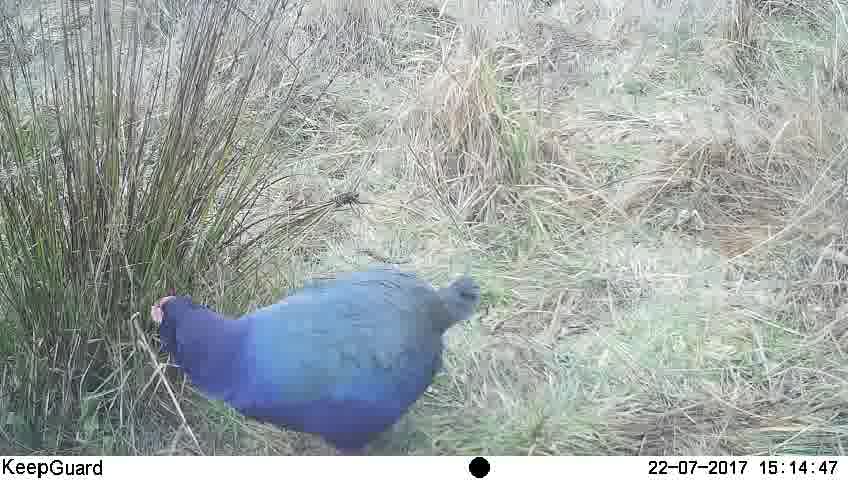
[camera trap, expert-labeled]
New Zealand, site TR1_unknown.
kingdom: Animalia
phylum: Chordata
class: Aves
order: Gruiformes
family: Rallidae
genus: Porphyrio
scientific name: Porphyrio mantelli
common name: takahe